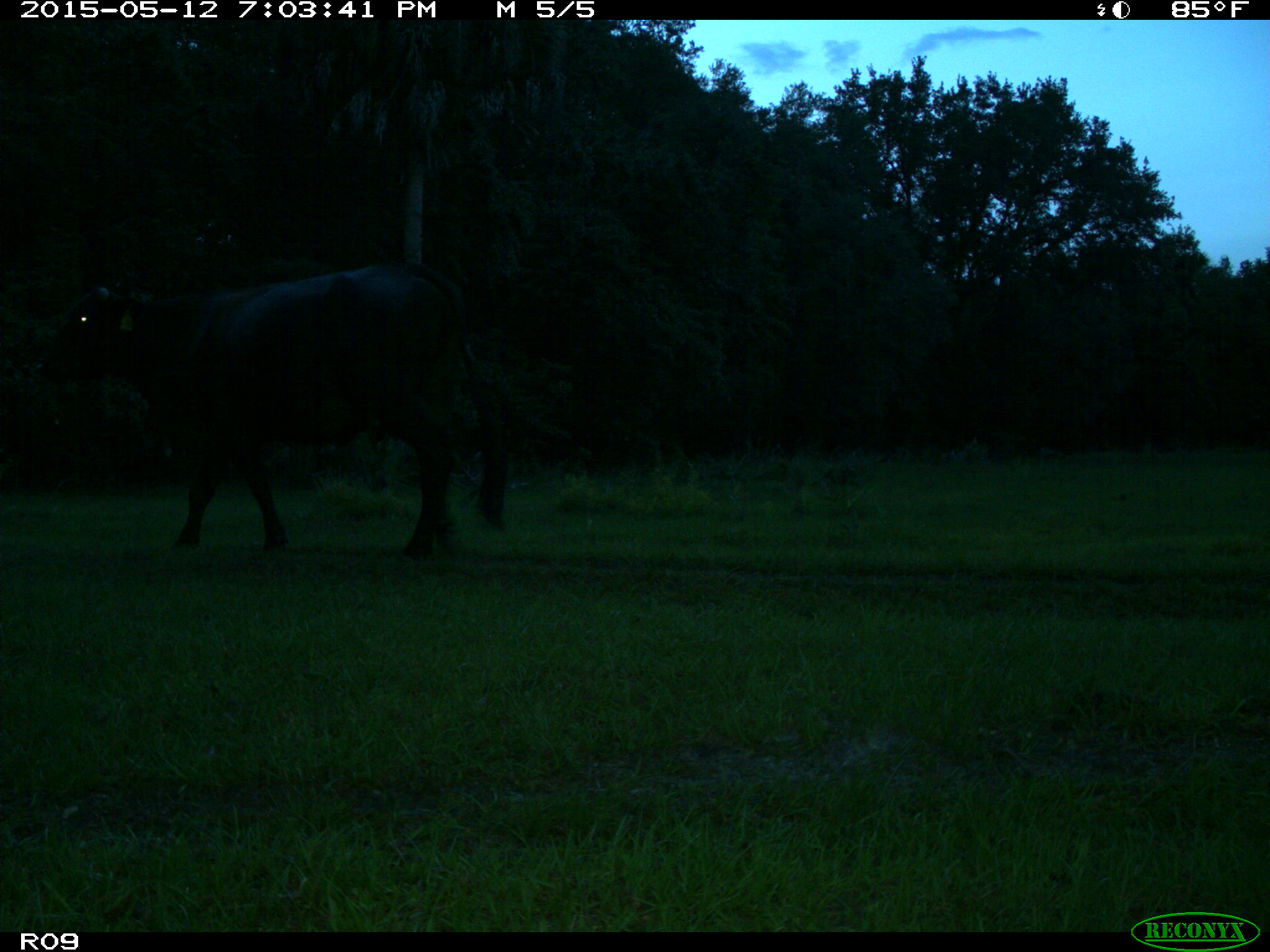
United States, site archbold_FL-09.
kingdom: Animalia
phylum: Chordata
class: Mammalia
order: Artiodactyla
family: Bovidae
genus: Bos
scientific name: Bos taurus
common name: domestic cow